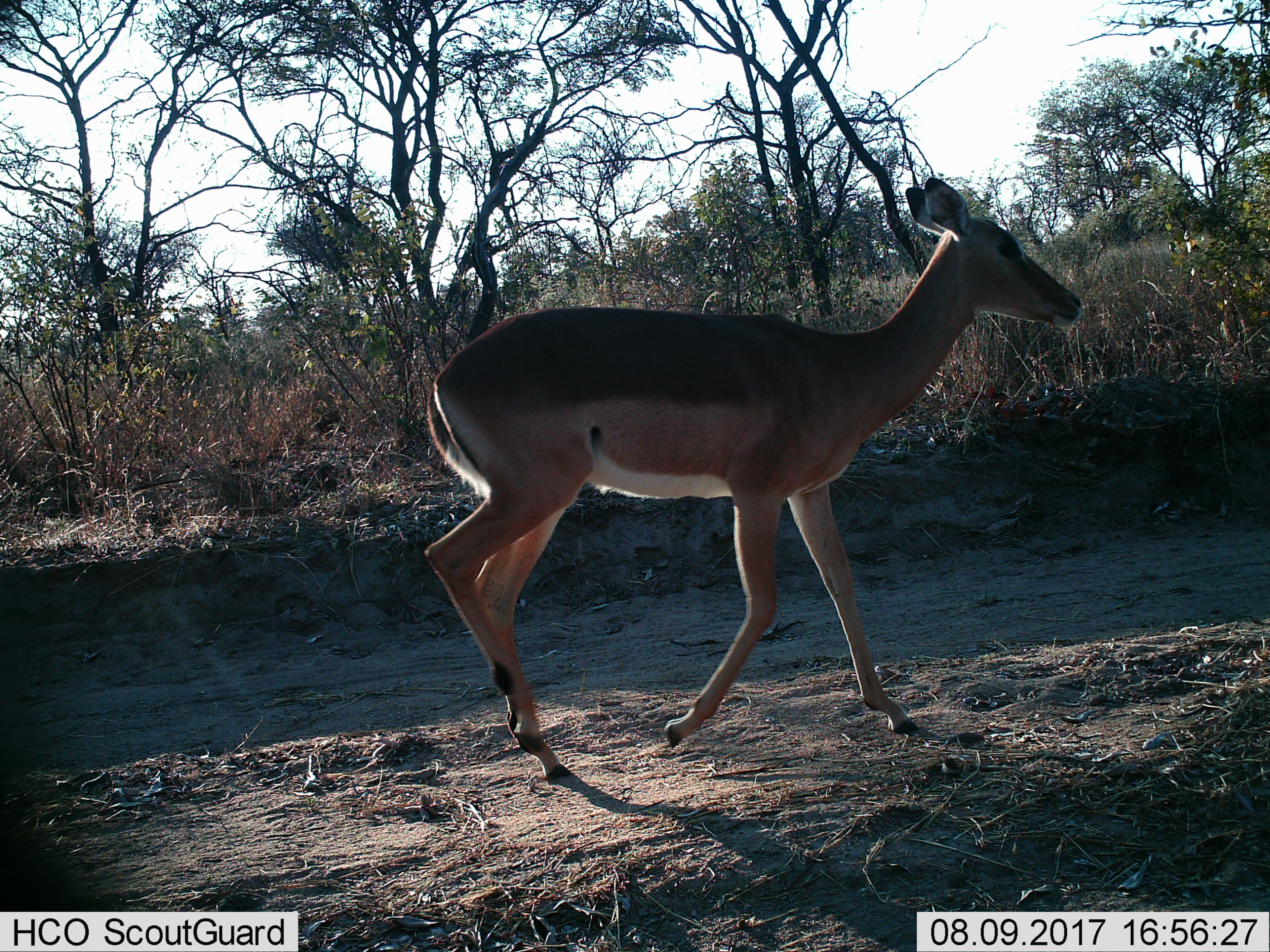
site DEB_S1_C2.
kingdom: Animalia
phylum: Chordata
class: Mammalia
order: Artiodactyla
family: Bovidae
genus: Aepyceros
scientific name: Aepyceros melampus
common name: impala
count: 1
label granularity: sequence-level